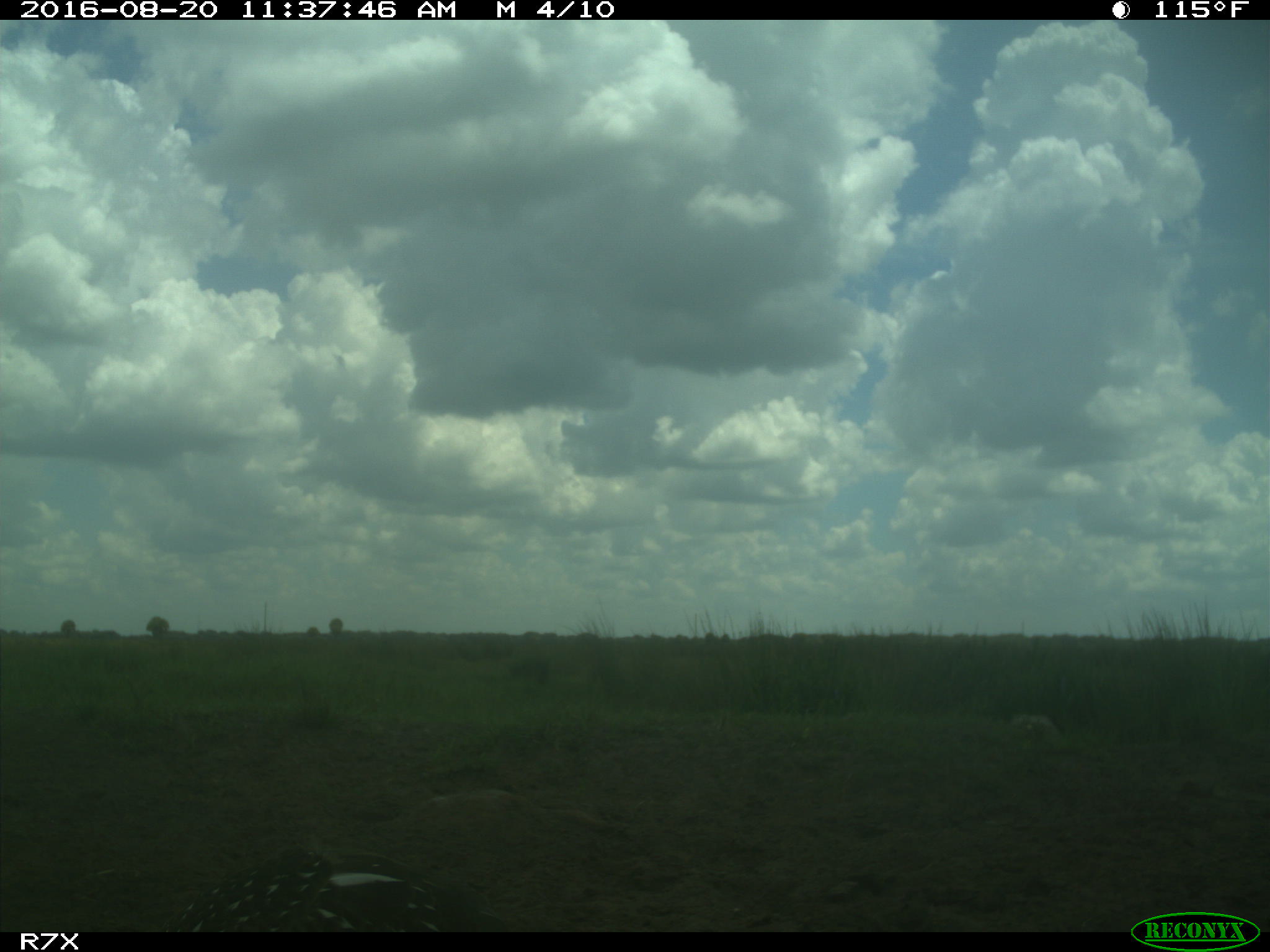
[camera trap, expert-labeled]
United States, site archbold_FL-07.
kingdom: Animalia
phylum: Chordata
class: Aves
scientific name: Aves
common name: birds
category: unidentified bird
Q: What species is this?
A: Unidentified bird (birds) (Aves).